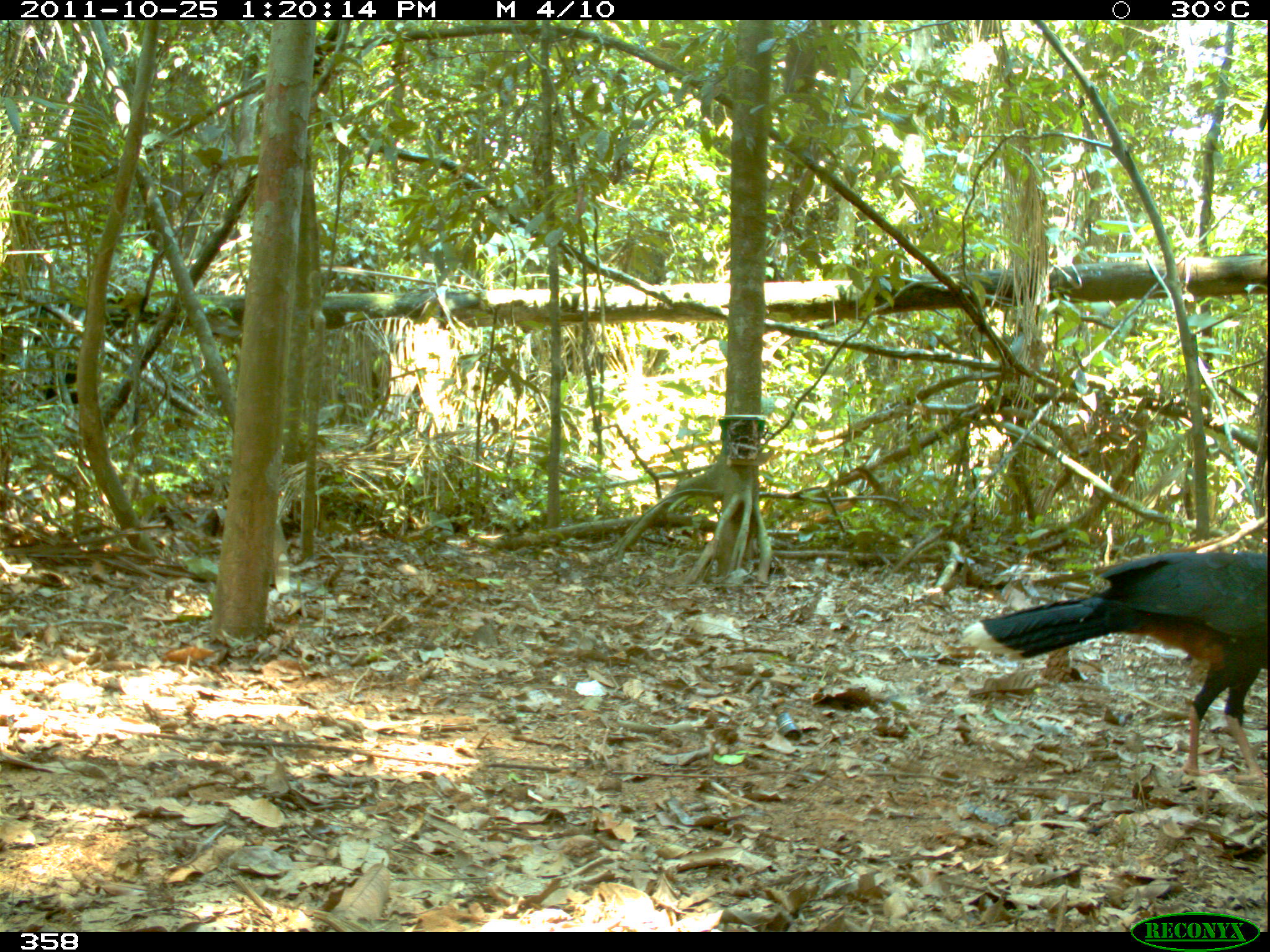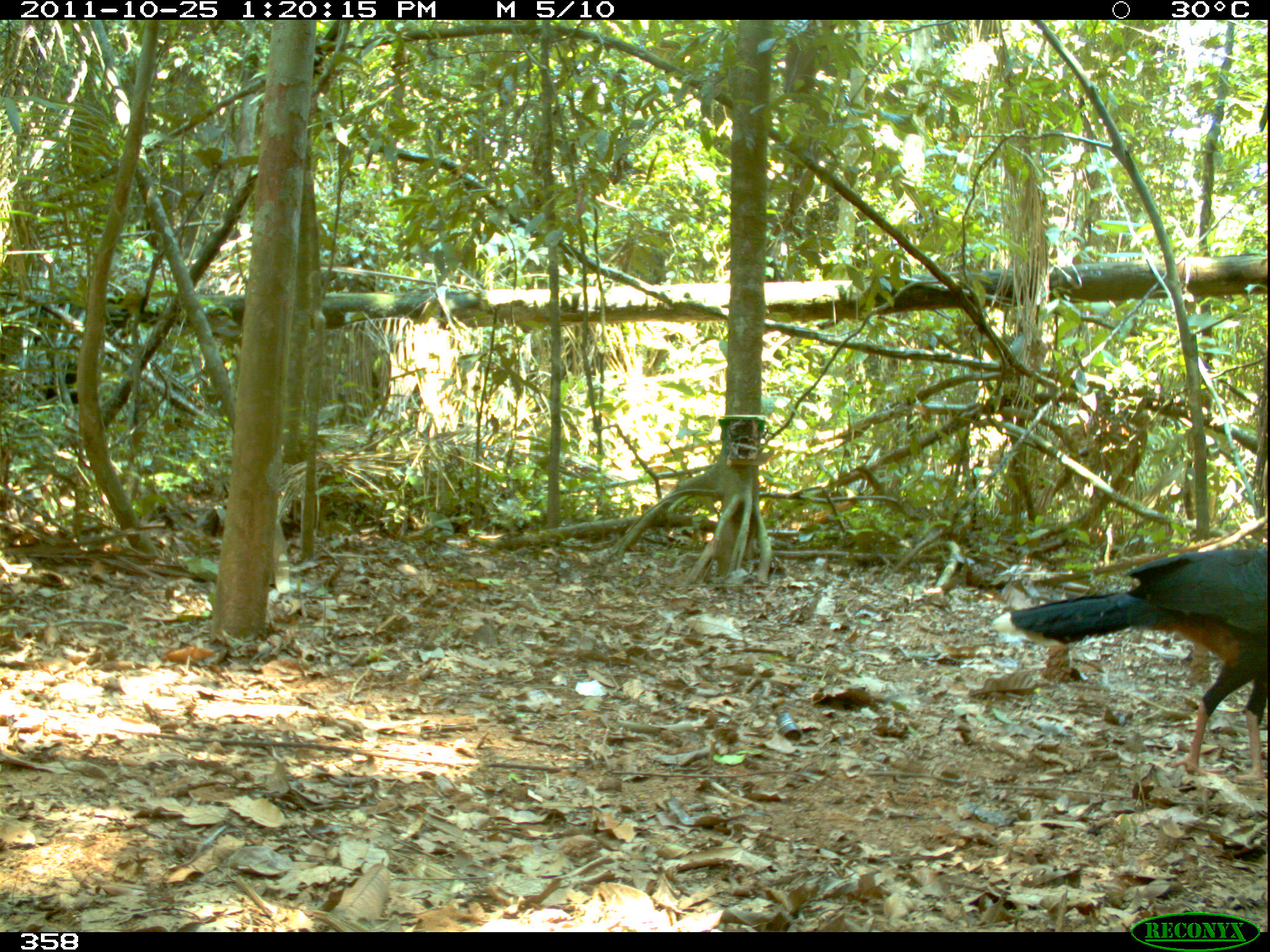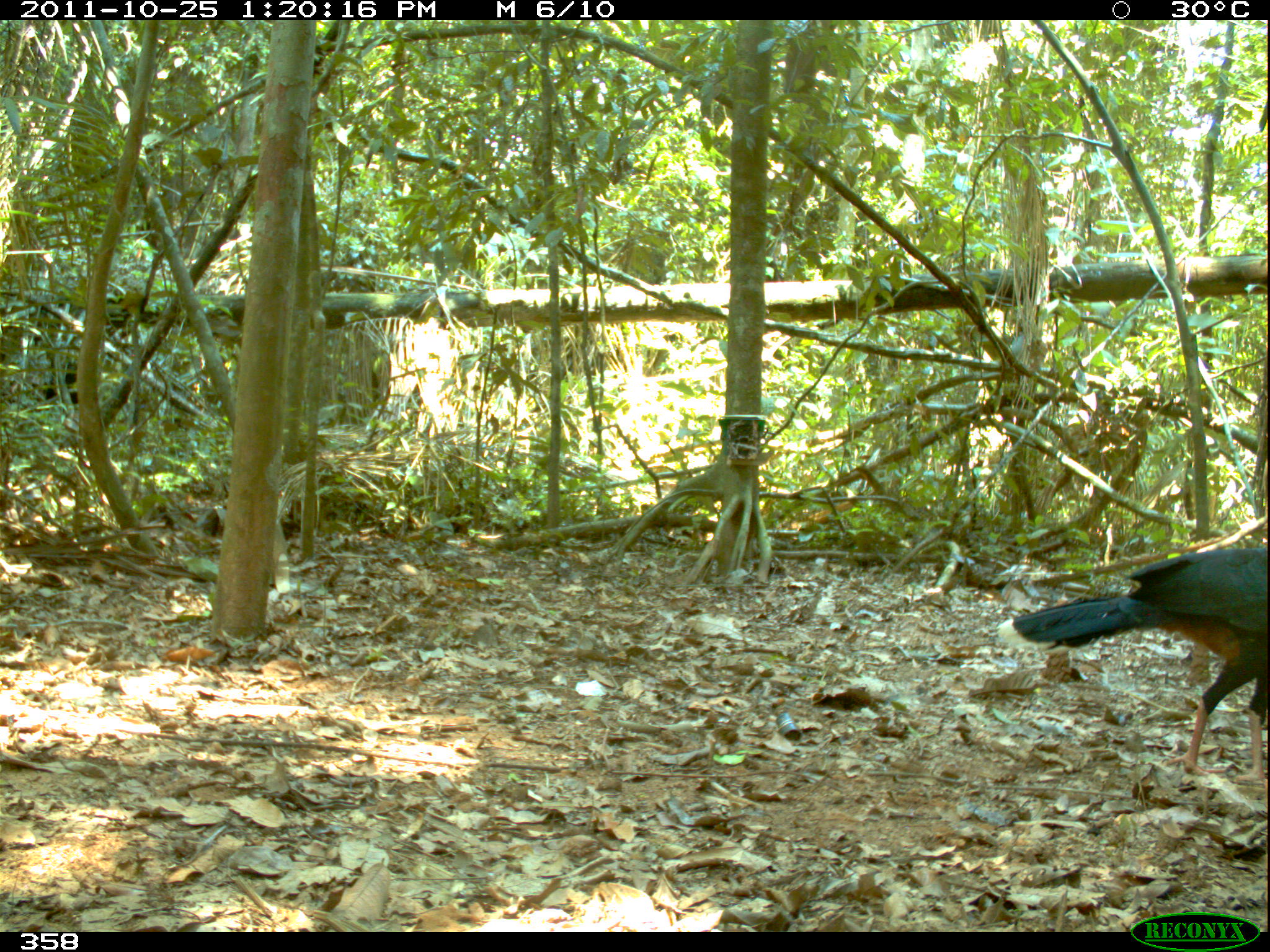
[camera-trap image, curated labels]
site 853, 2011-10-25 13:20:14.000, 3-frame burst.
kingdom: Animalia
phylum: Chordata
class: Aves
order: Galliformes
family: Cracidae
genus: Mitu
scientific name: Mitu tuberosum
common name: razor-billed curassow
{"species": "Mitu tuberosum (razor-billed curassow)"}